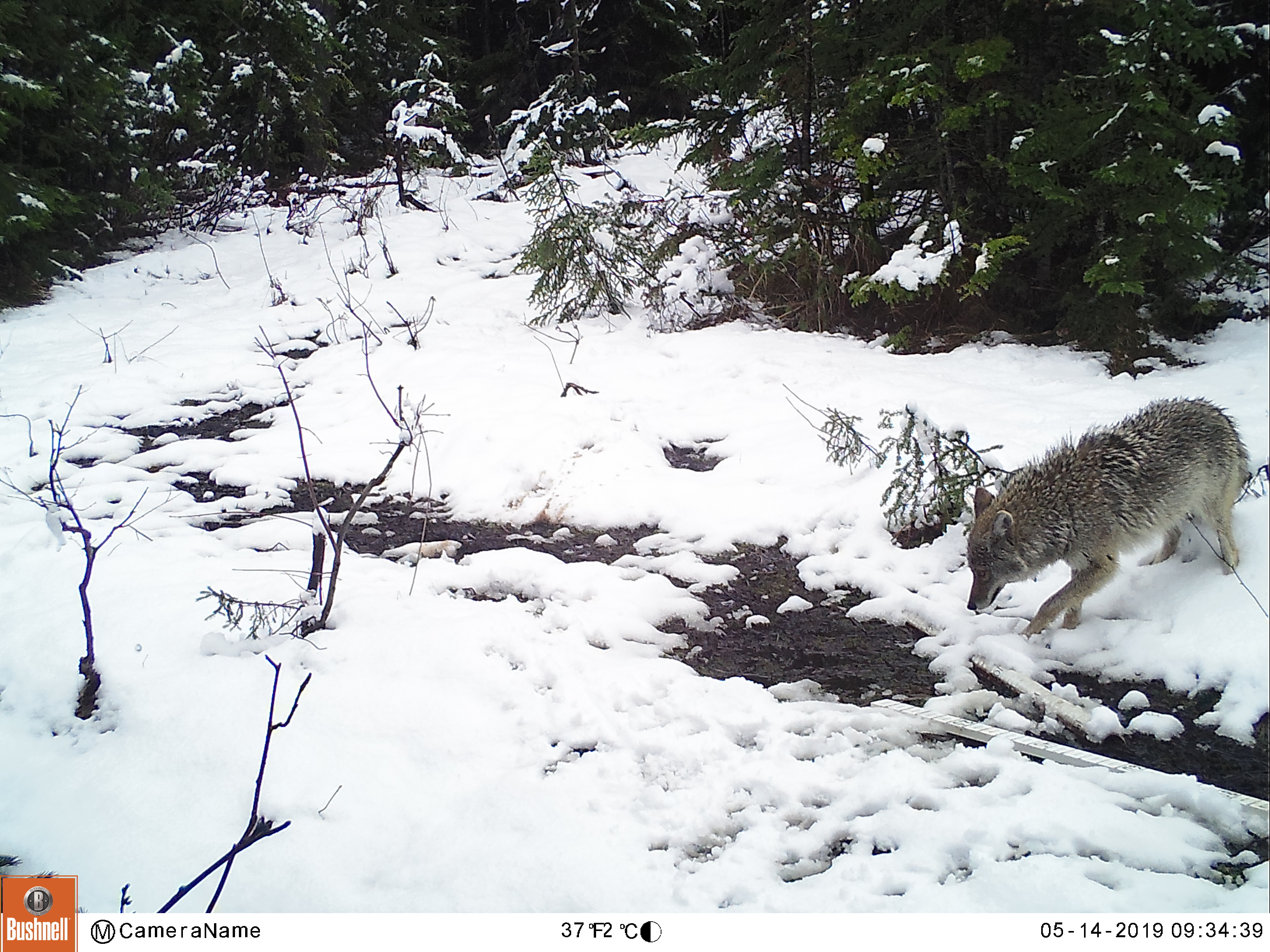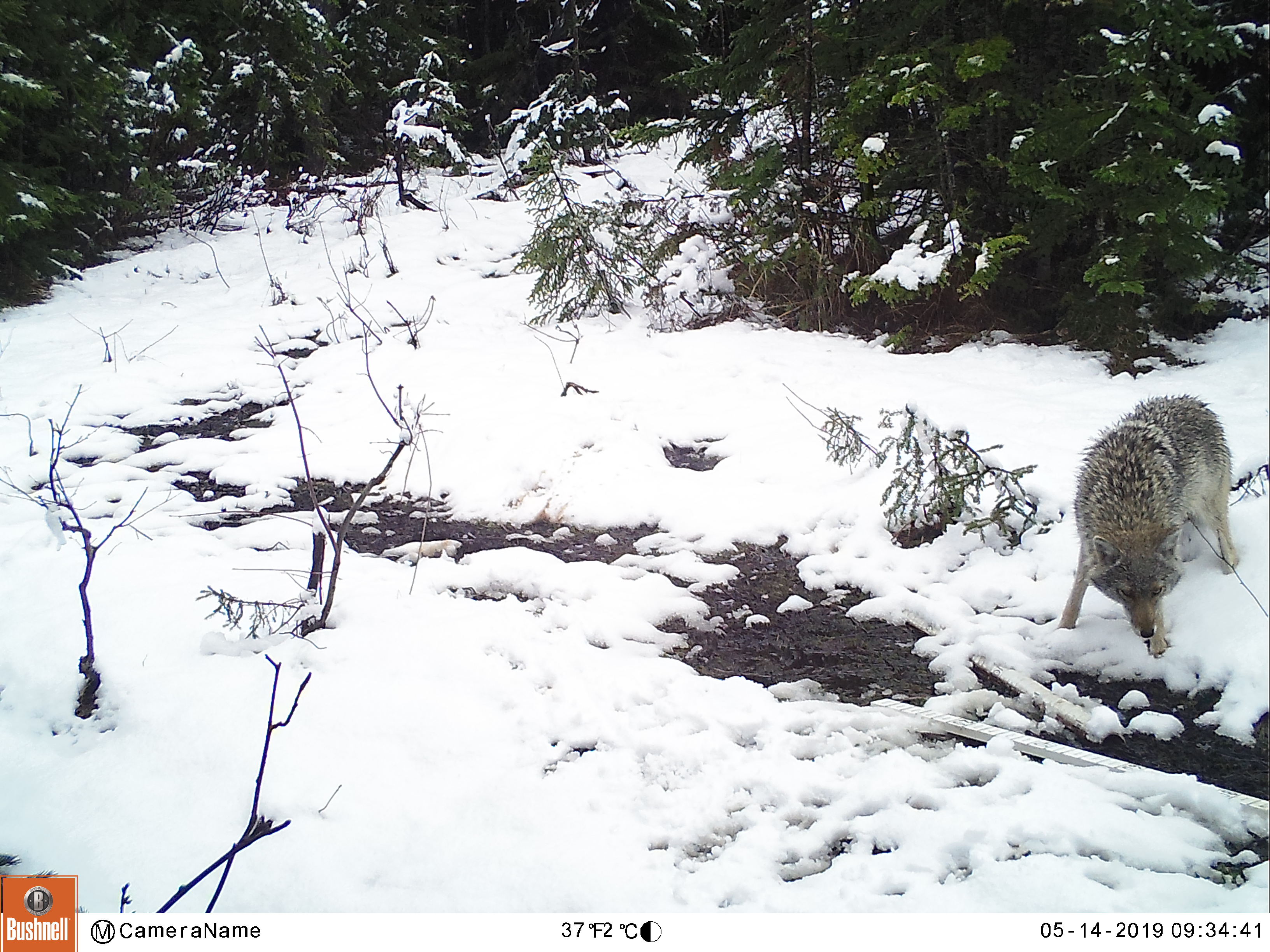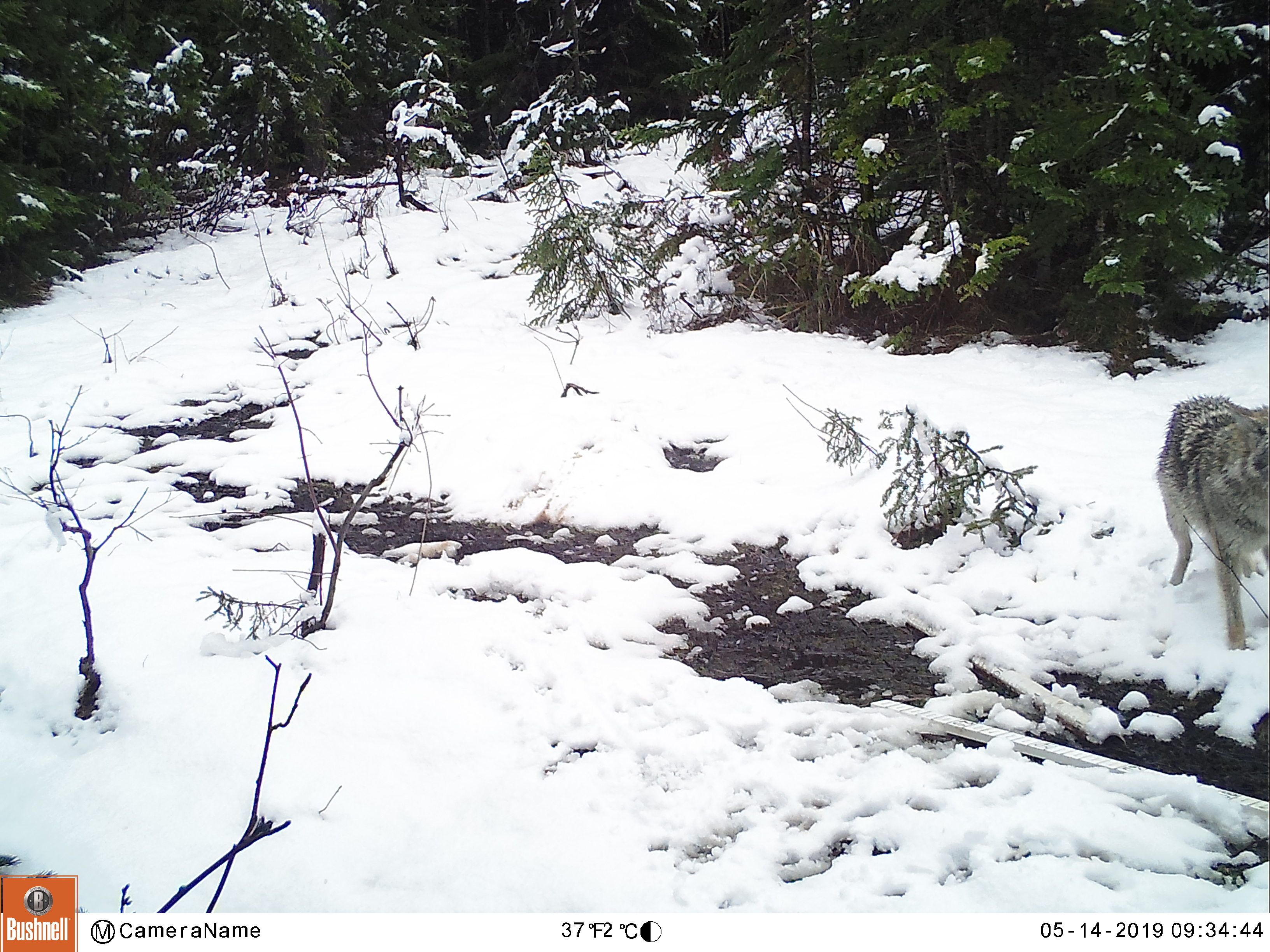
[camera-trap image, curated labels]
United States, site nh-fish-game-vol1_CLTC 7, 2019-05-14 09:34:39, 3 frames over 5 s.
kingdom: Animalia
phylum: Chordata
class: Mammalia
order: Carnivora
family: Canidae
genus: Canis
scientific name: Canis latrans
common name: coyote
Coyote (Canis latrans).